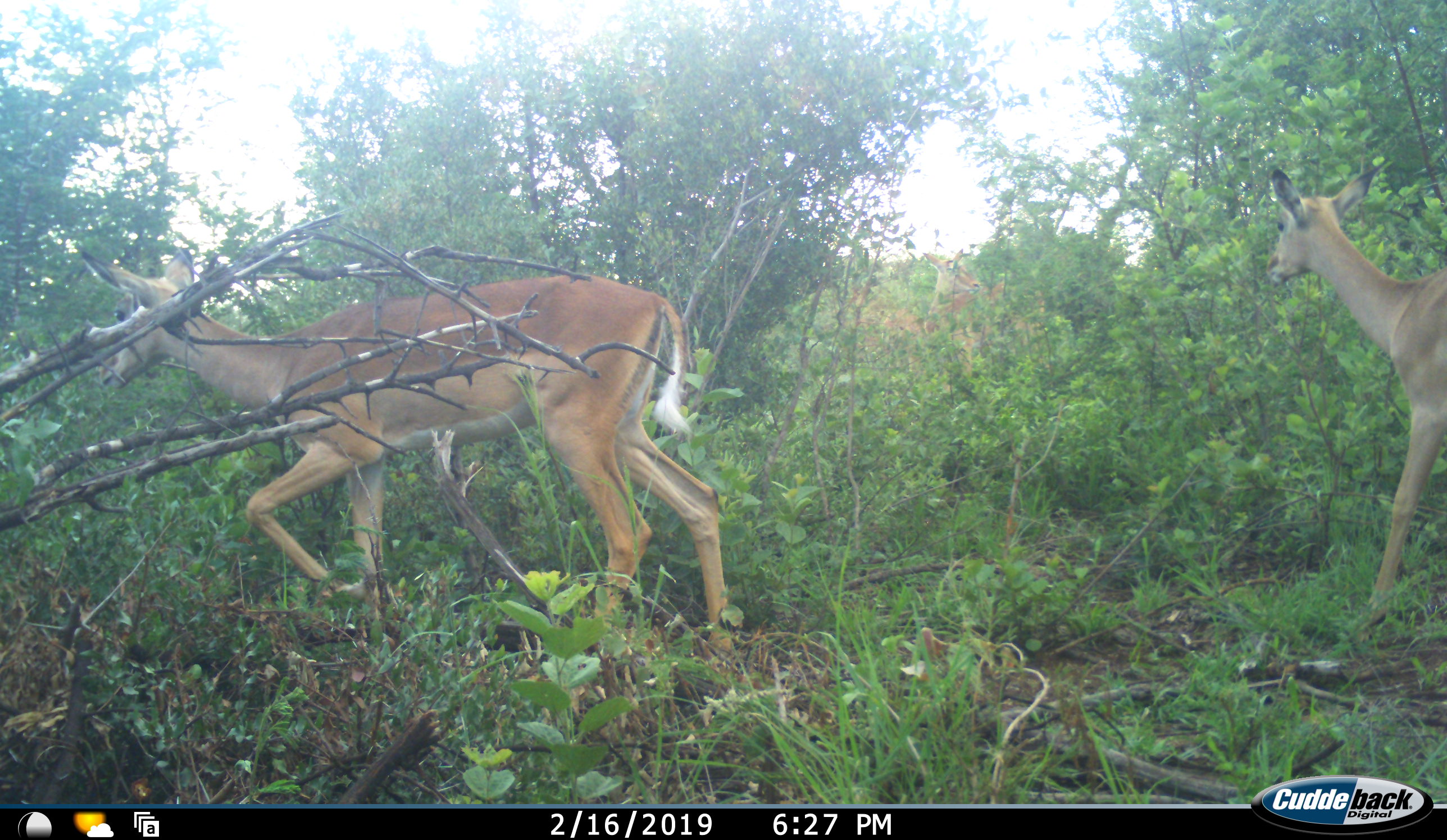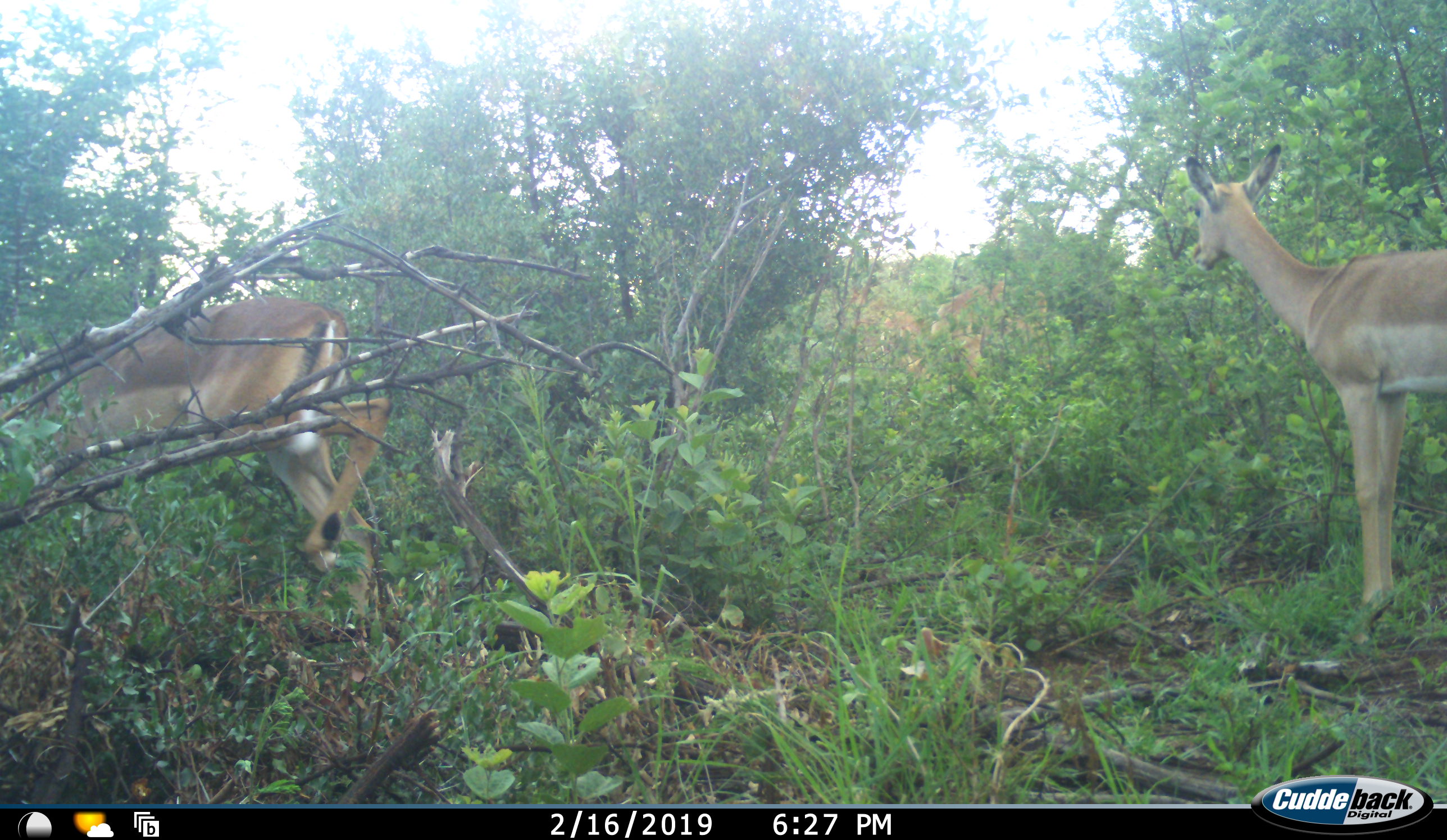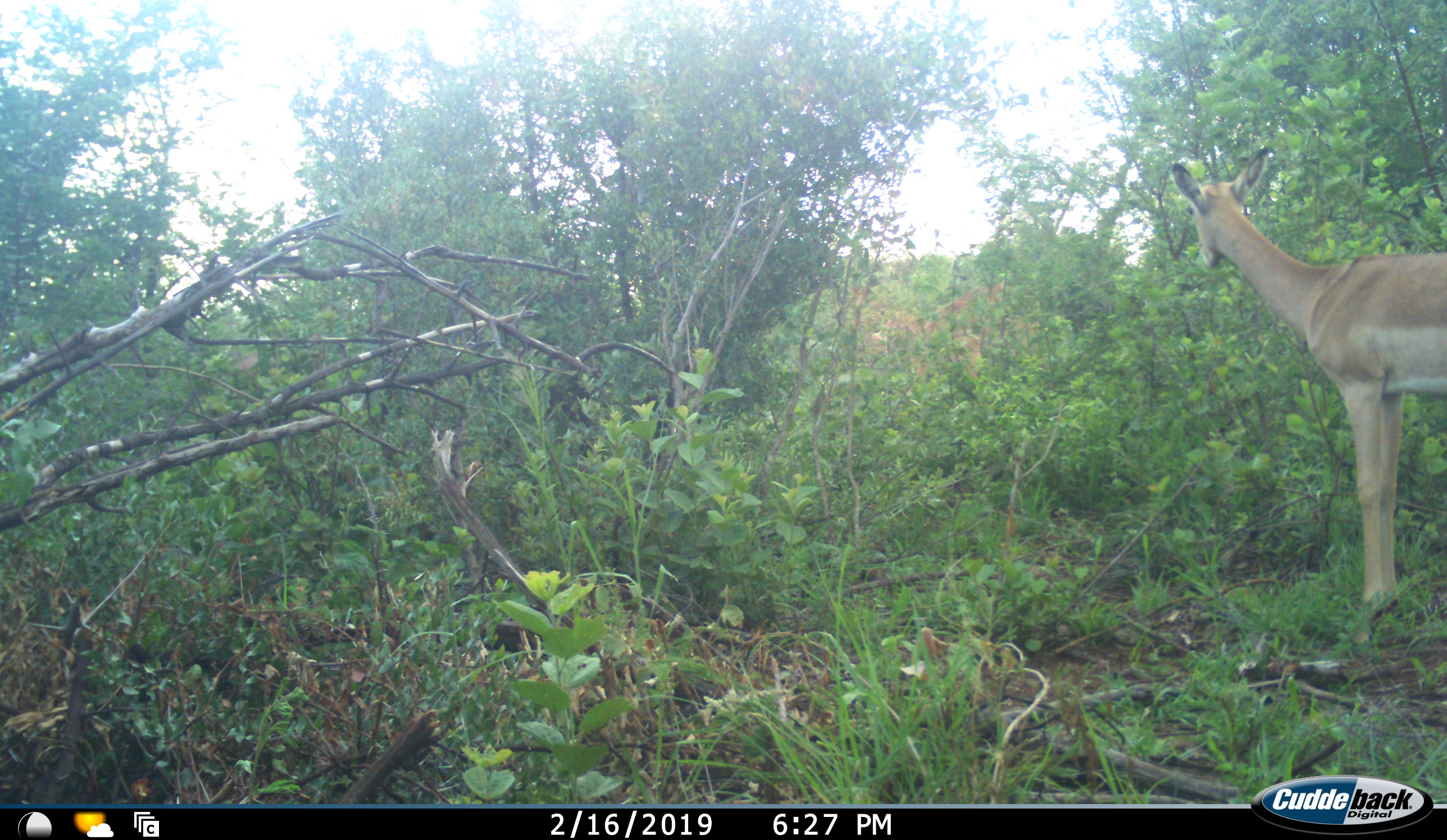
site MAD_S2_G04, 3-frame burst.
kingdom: Animalia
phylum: Chordata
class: Mammalia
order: Artiodactyla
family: Bovidae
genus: Aepyceros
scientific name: Aepyceros melampus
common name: impala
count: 2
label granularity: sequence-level